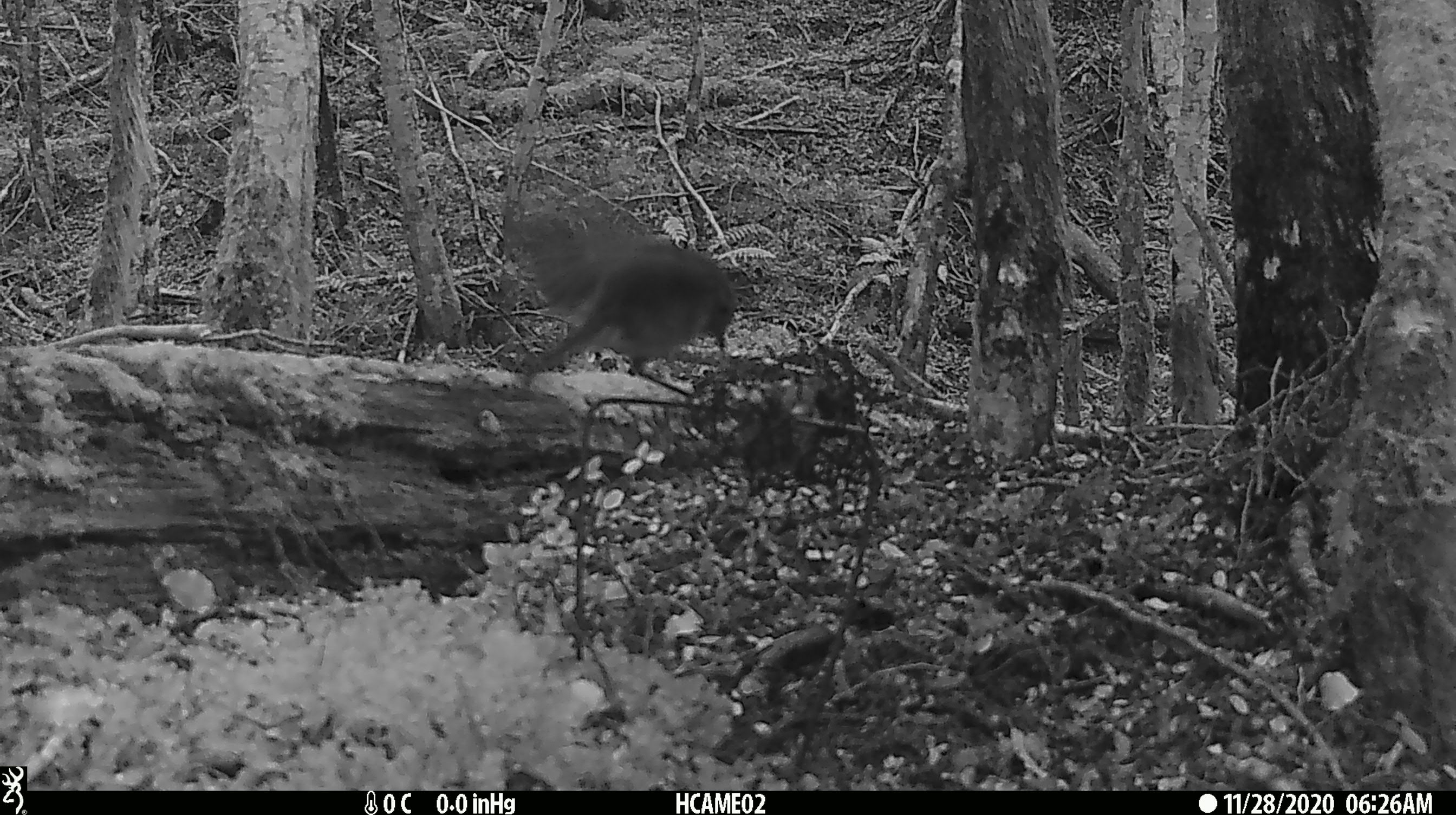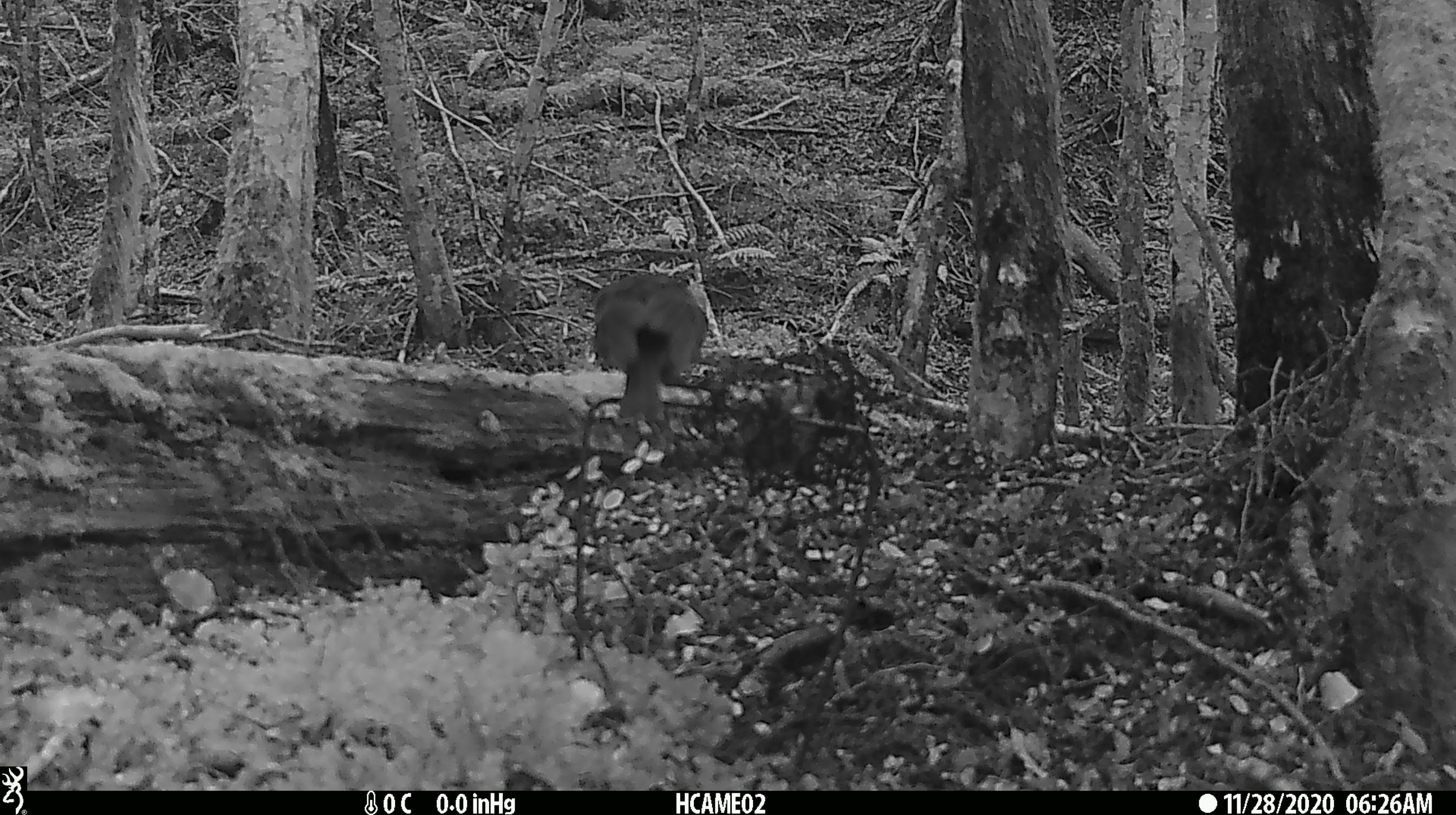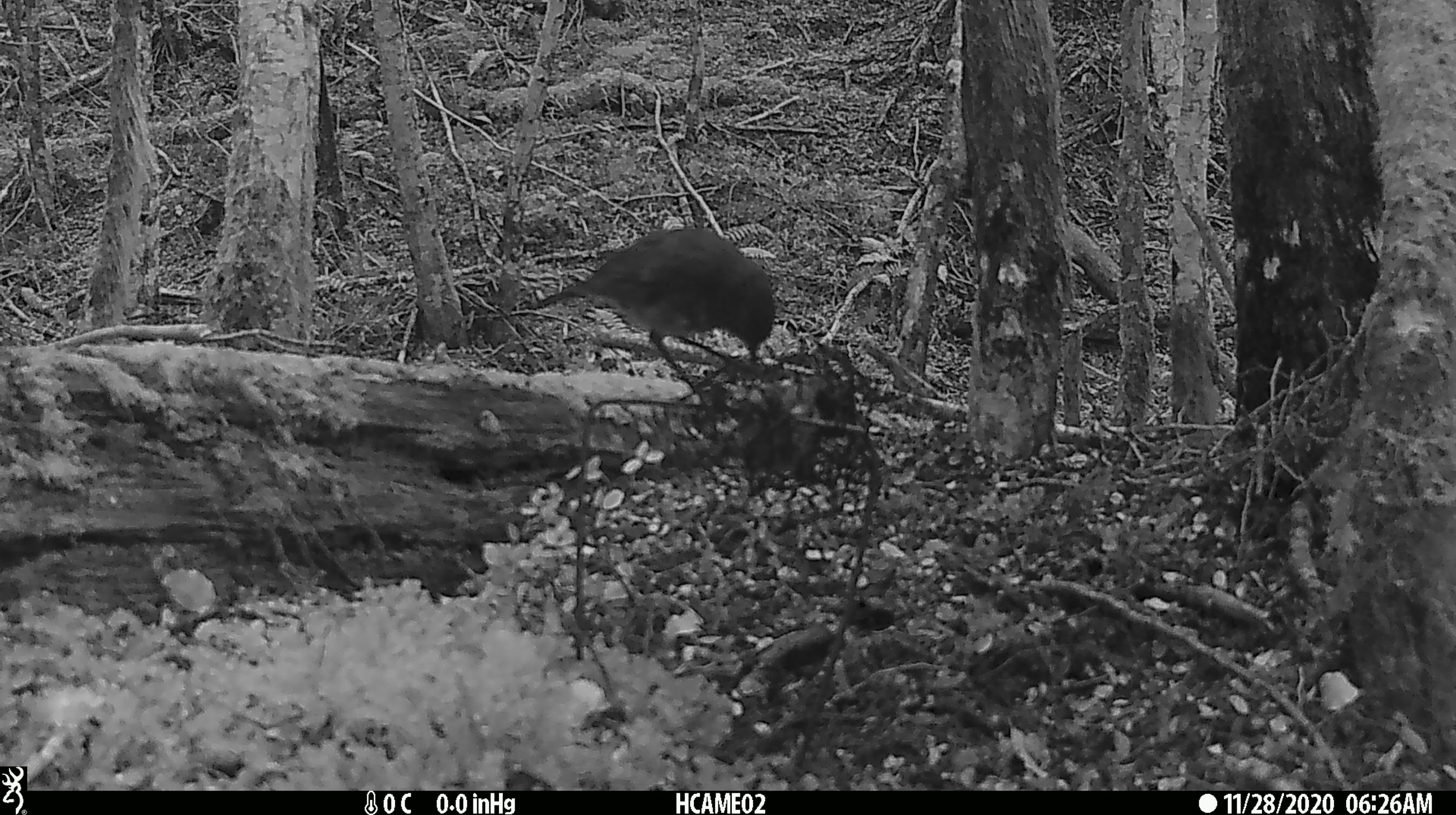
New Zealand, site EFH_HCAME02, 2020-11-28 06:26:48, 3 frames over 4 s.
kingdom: Animalia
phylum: Chordata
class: Aves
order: Passeriformes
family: Petroicidae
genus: Petroica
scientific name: Petroica australis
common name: new zealand robin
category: robin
Robin (new zealand robin) (Petroica australis).